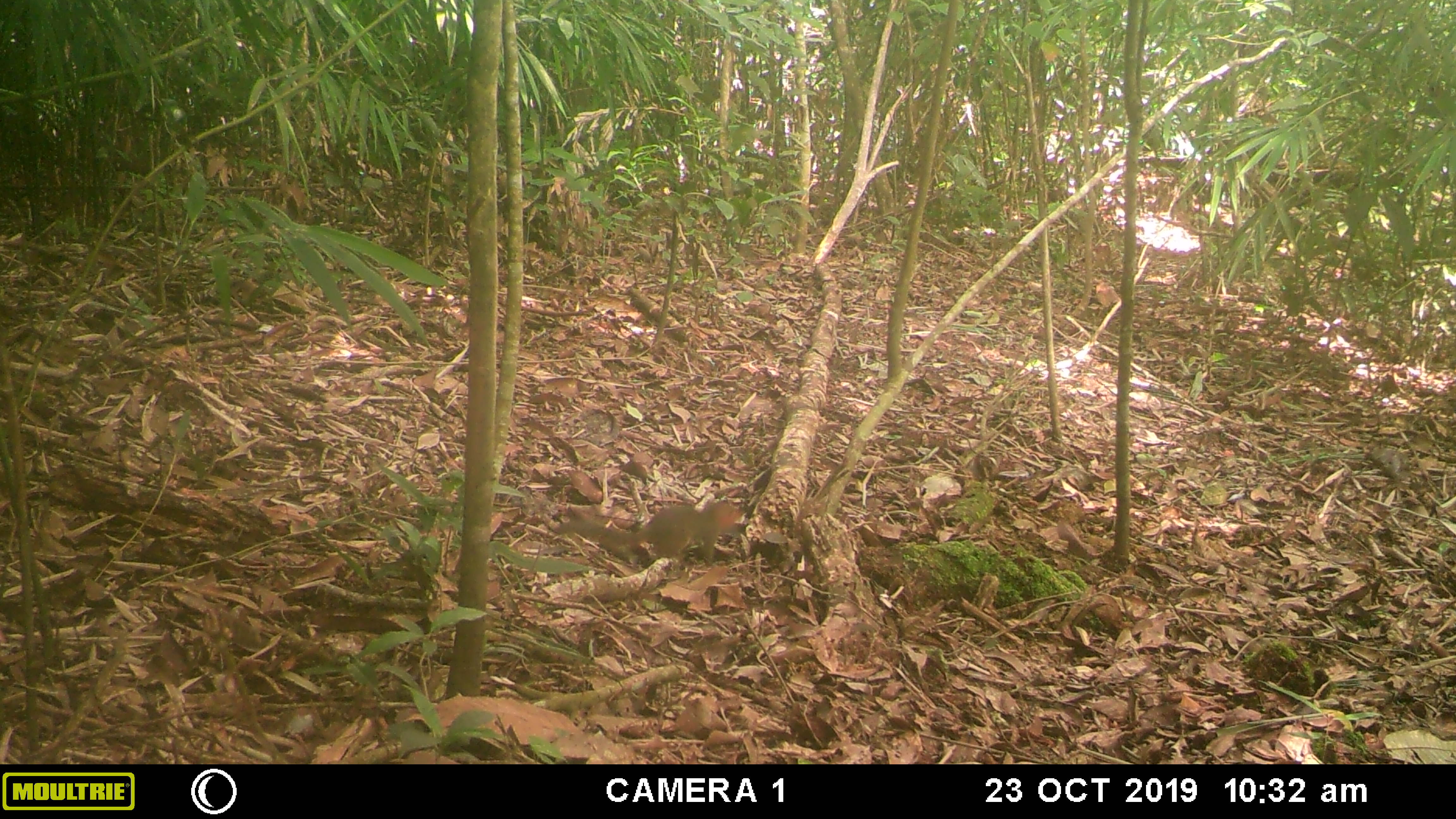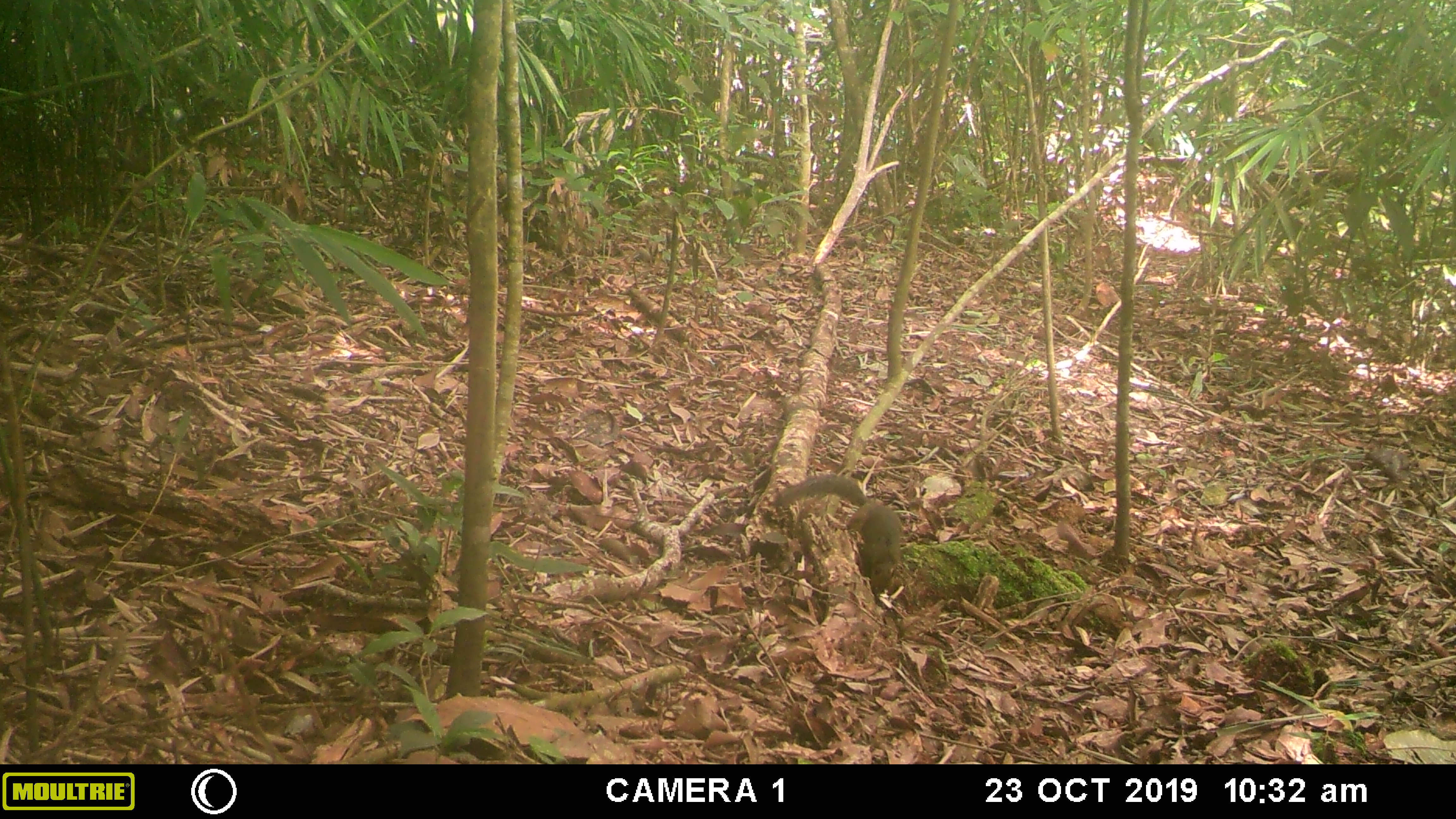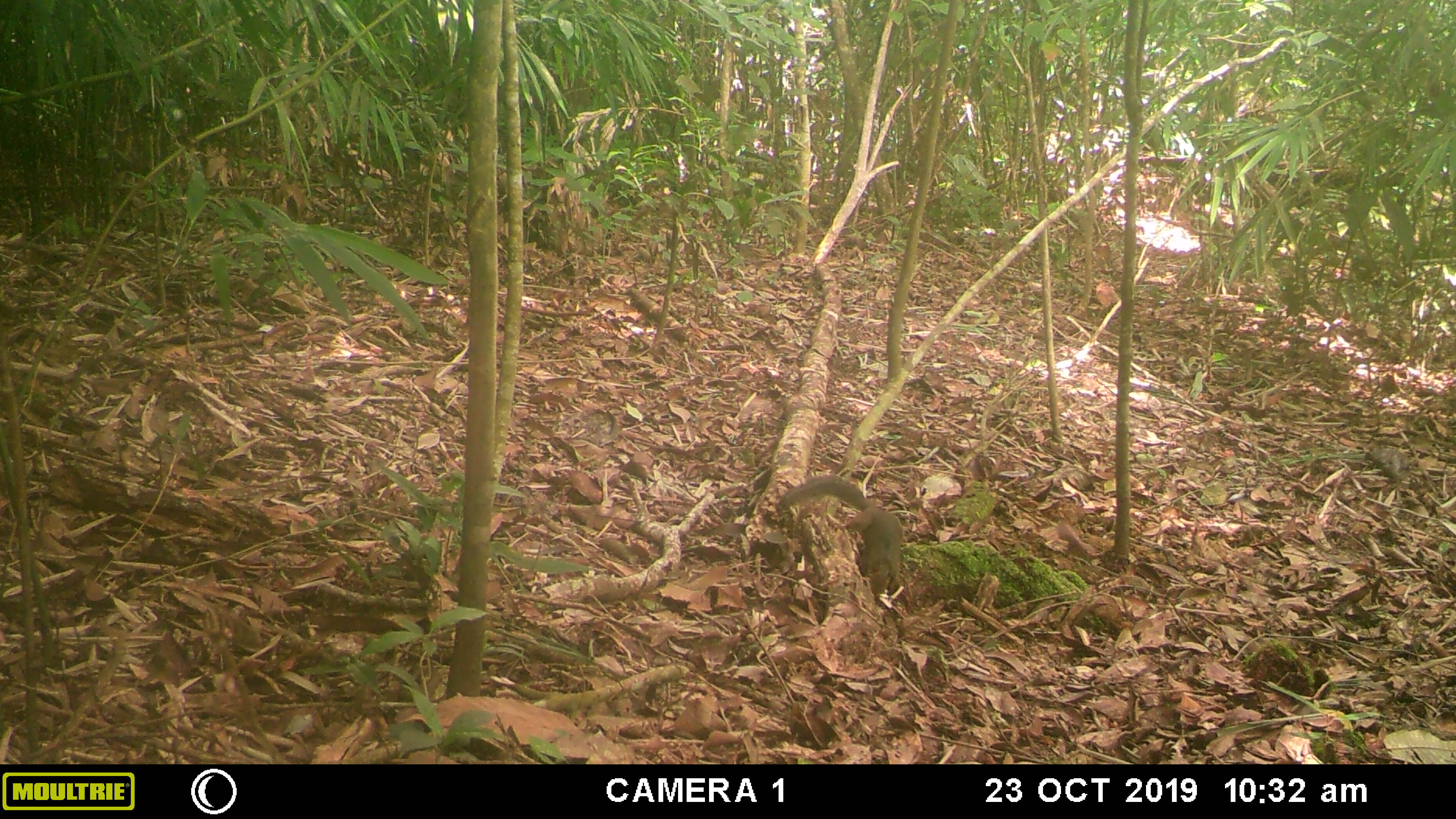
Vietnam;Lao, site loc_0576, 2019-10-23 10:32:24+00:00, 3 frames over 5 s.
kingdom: Animalia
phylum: Chordata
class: Mammalia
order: Rodentia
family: Sciuridae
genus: Dremomys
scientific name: Dremomys rufigenis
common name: red-cheeked squirrel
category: red cheeked squirrel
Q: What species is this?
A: Red cheeked squirrel (red-cheeked squirrel) (Dremomys rufigenis).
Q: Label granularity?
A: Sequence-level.